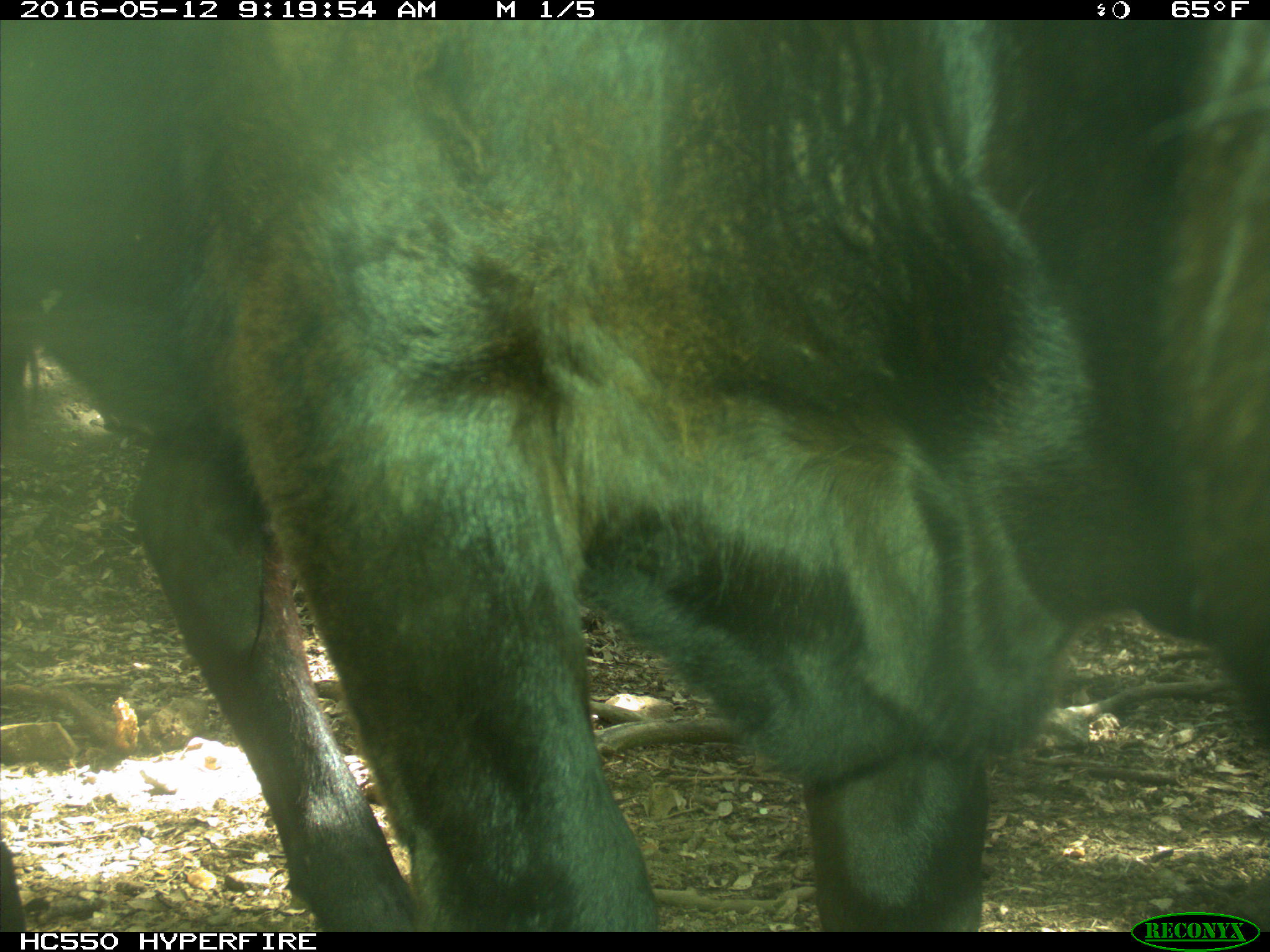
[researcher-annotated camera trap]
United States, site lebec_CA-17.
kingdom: Animalia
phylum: Chordata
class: Mammalia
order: Artiodactyla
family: Bovidae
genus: Bos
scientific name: Bos taurus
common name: domestic cow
Bos taurus (domestic cow).